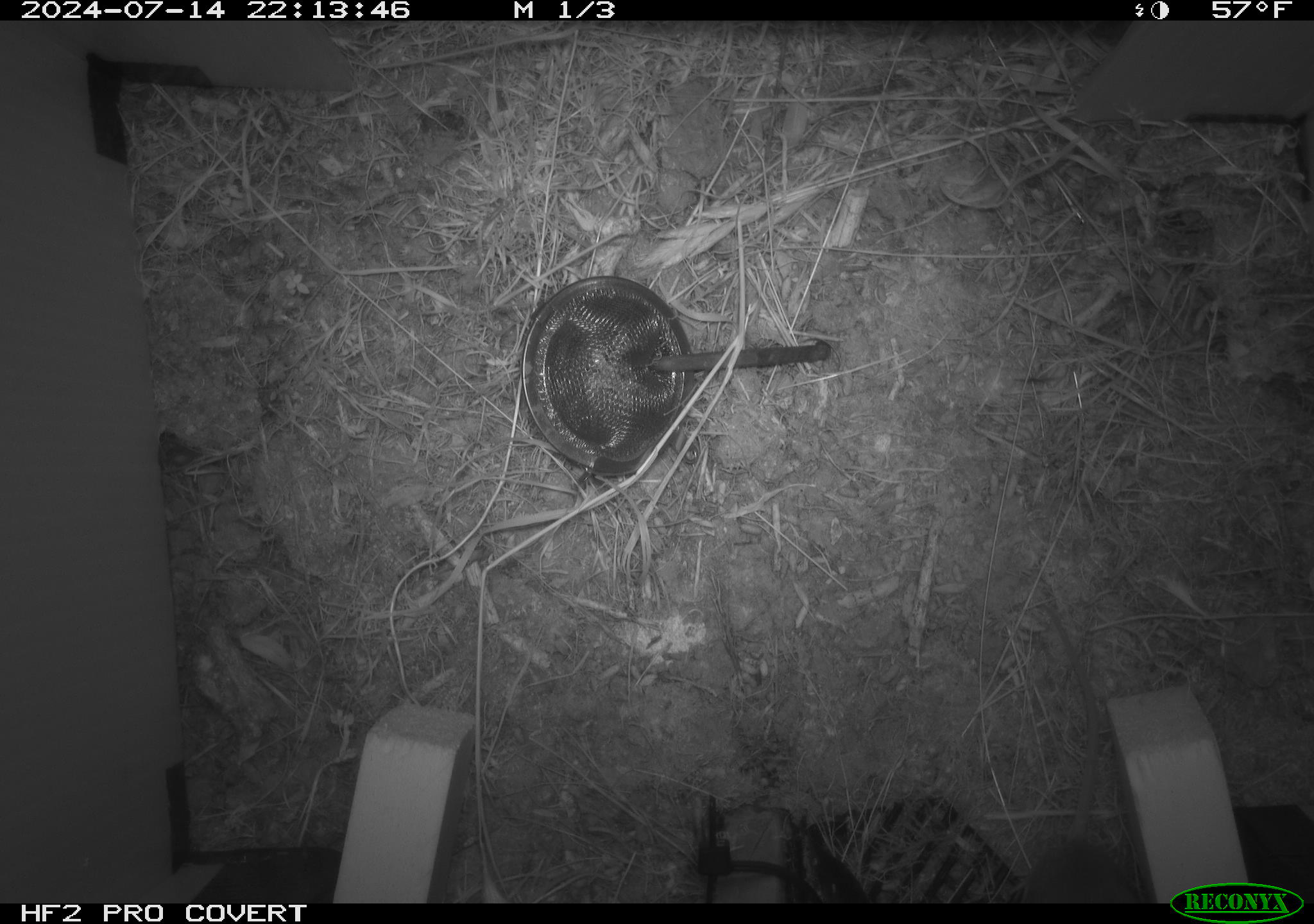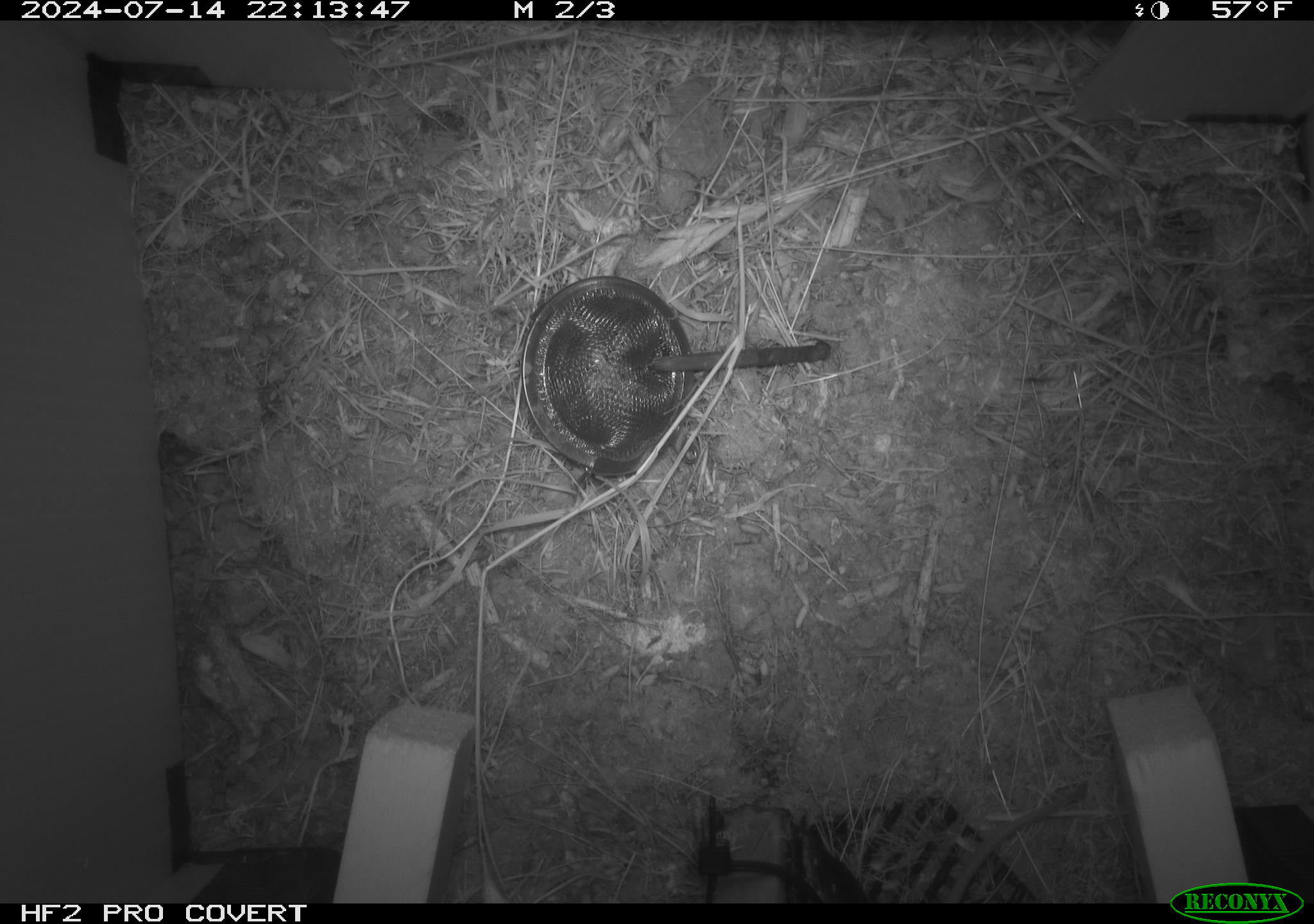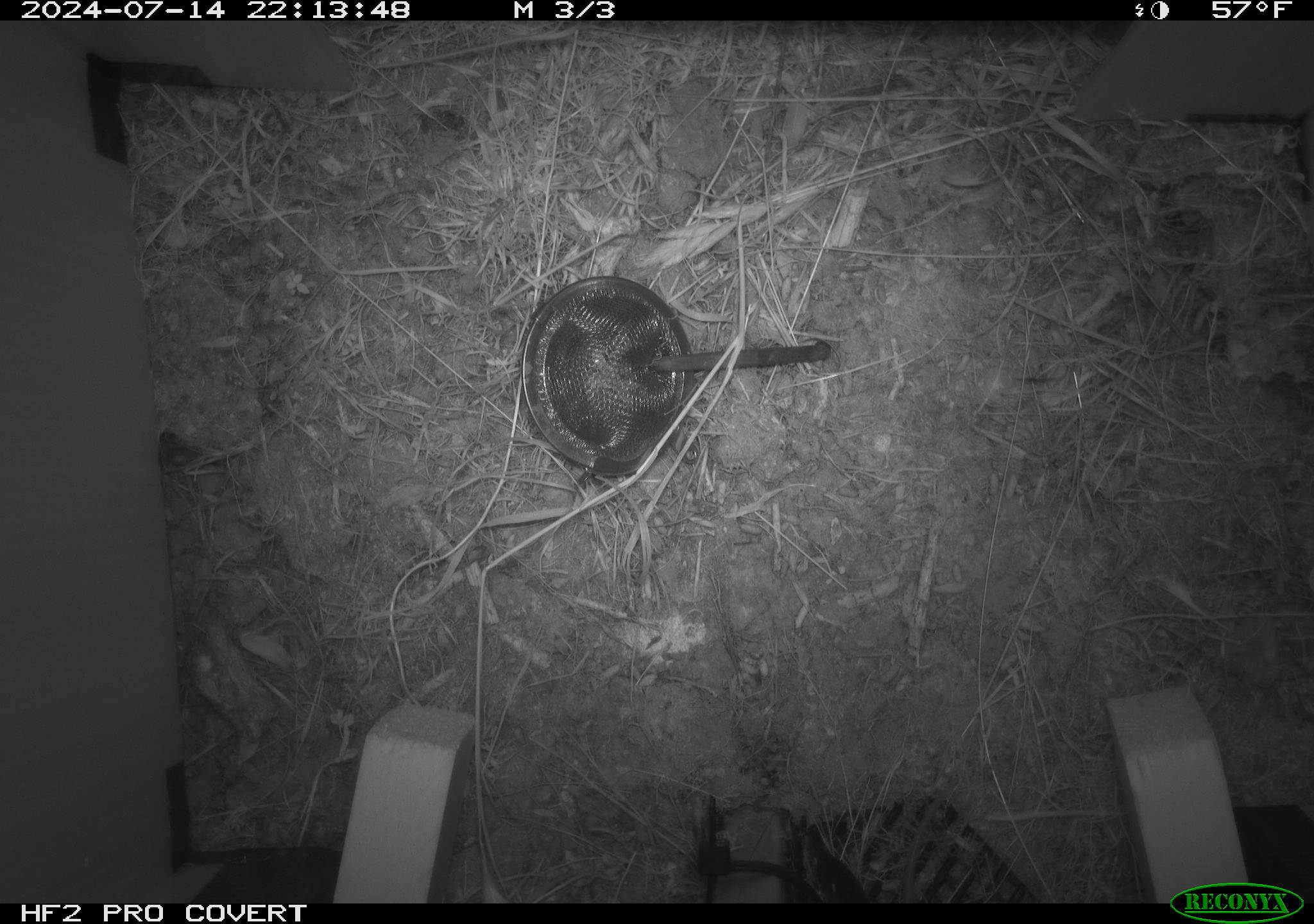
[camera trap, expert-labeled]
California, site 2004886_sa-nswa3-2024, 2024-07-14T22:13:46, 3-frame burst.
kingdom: Animalia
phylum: Chordata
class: Mammalia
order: Rodentia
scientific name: Rodentia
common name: rodent